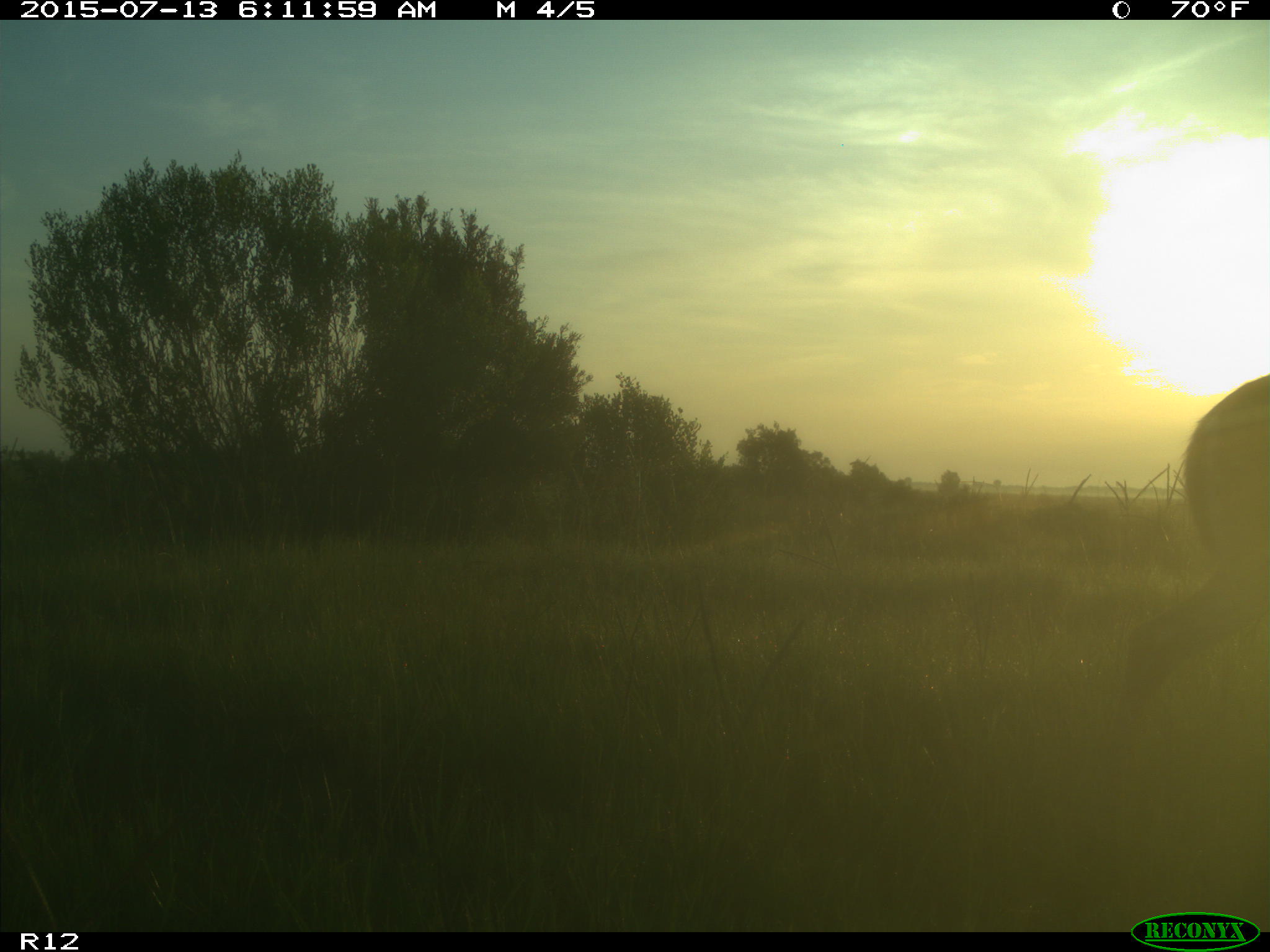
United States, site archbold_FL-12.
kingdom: Animalia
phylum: Chordata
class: Mammalia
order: Artiodactyla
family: Cervidae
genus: Odocoileus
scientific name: Odocoileus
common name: deer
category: unidentified deer